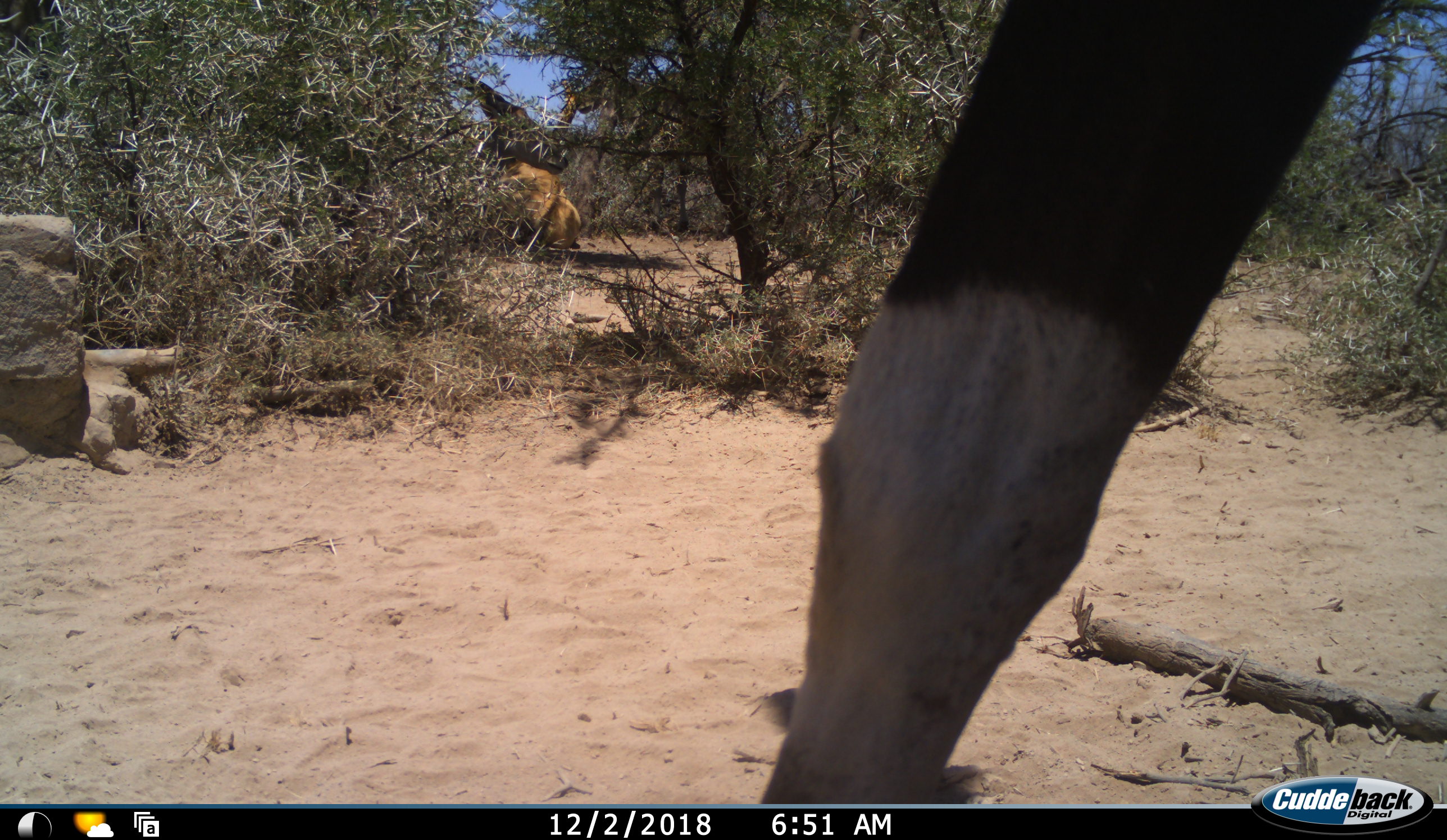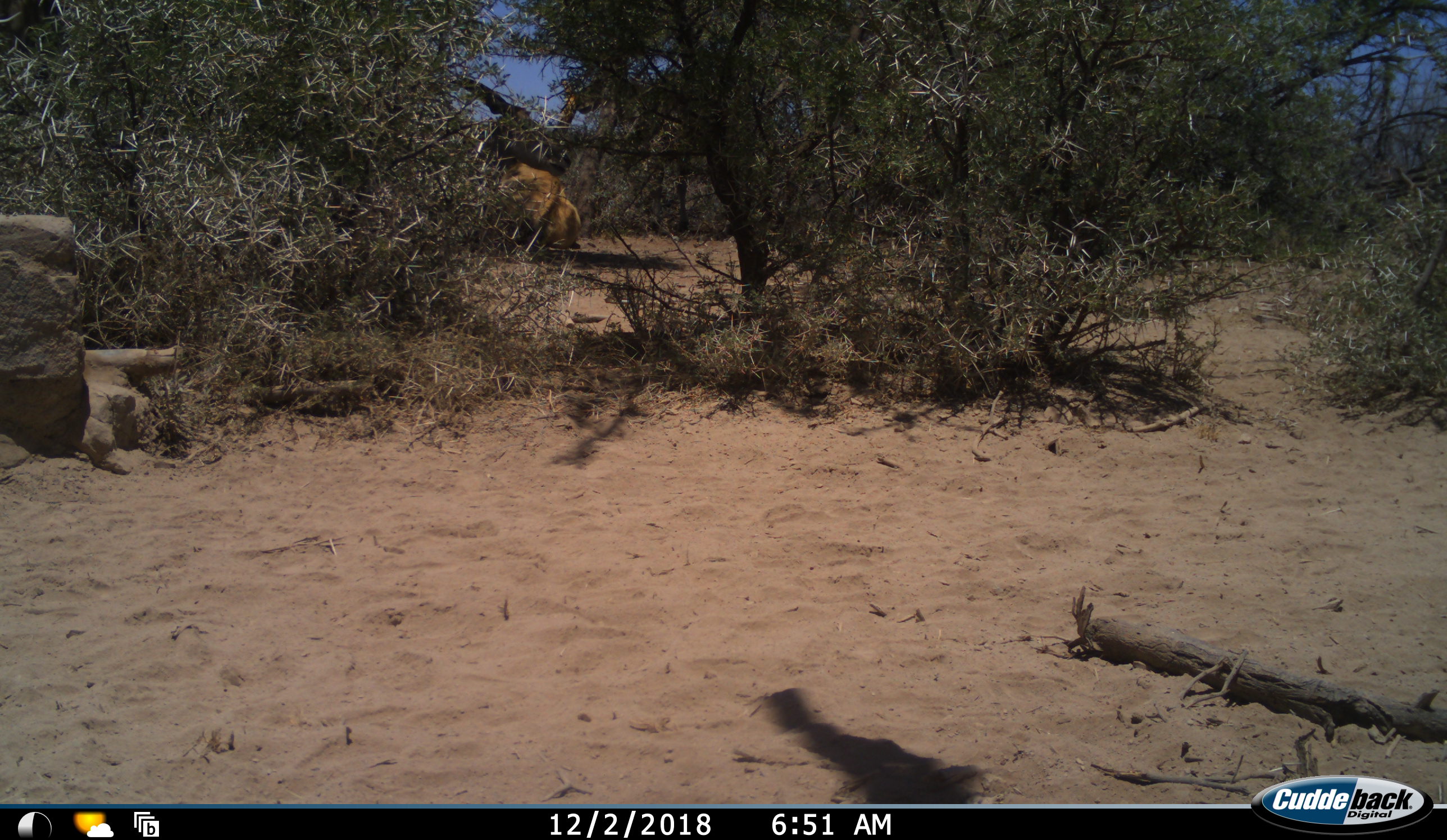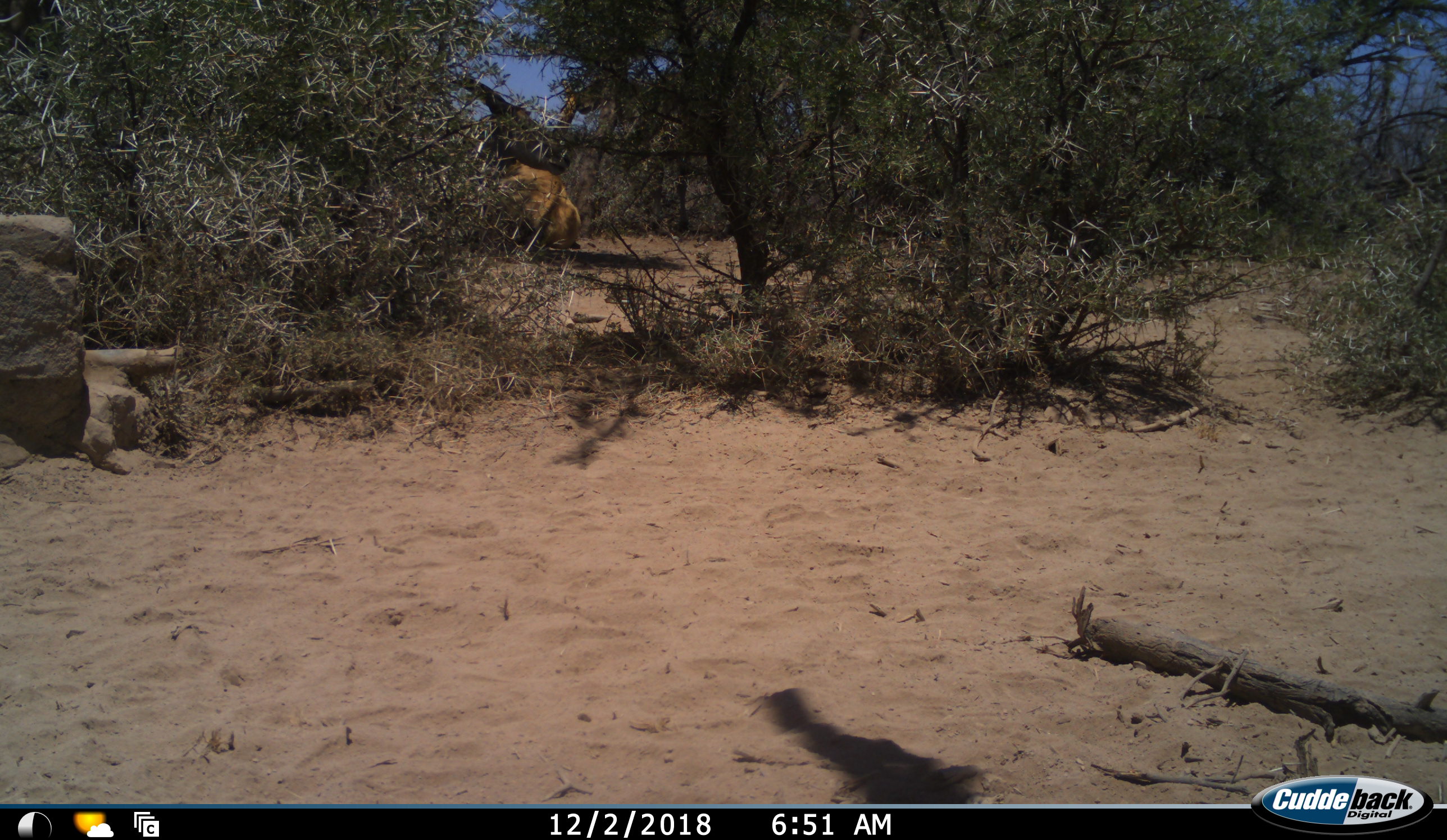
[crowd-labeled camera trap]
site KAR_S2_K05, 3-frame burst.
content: unidentified animal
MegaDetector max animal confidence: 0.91